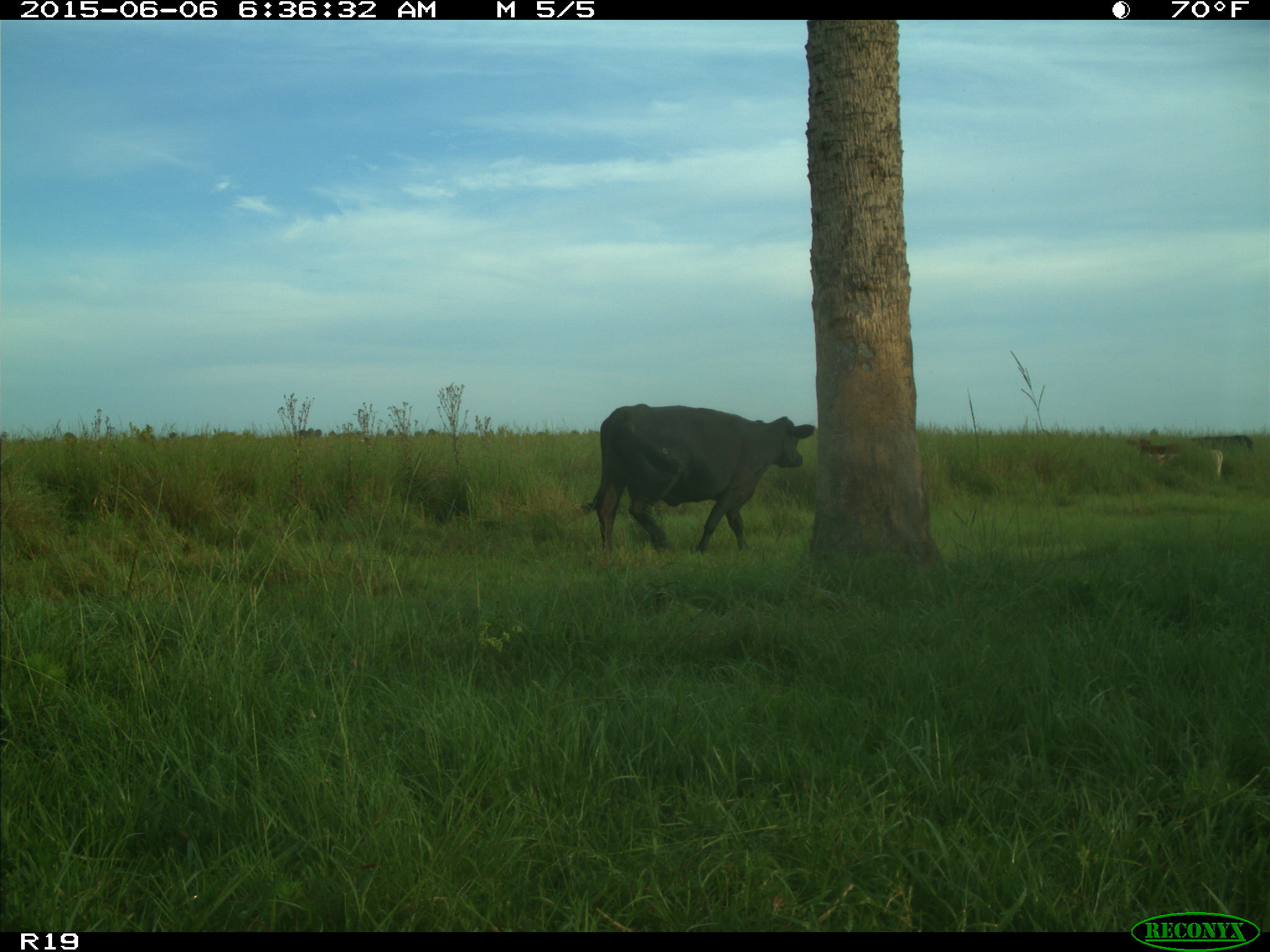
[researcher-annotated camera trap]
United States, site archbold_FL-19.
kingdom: Animalia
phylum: Chordata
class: Mammalia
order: Artiodactyla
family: Bovidae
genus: Bos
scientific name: Bos taurus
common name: domestic cow